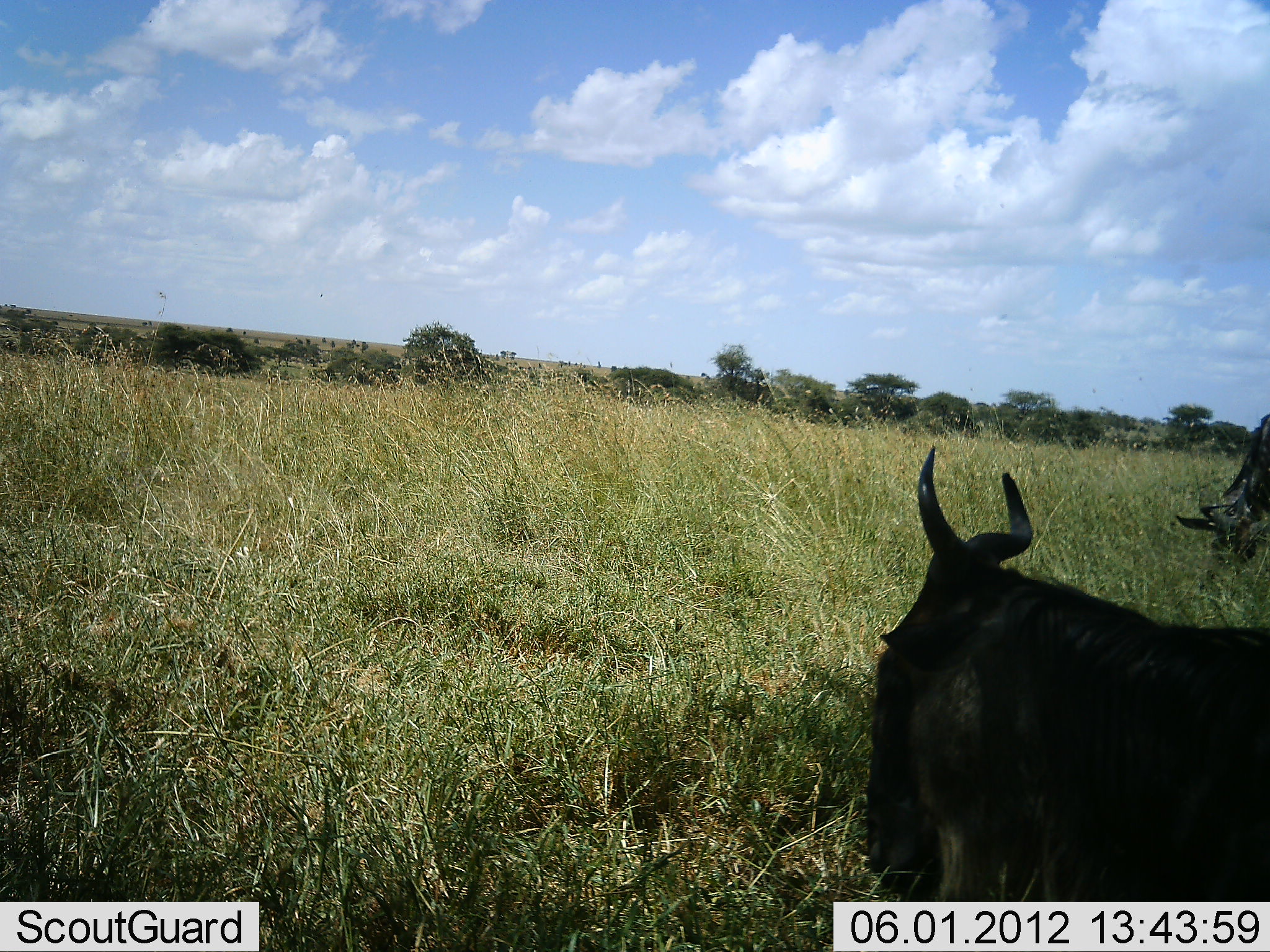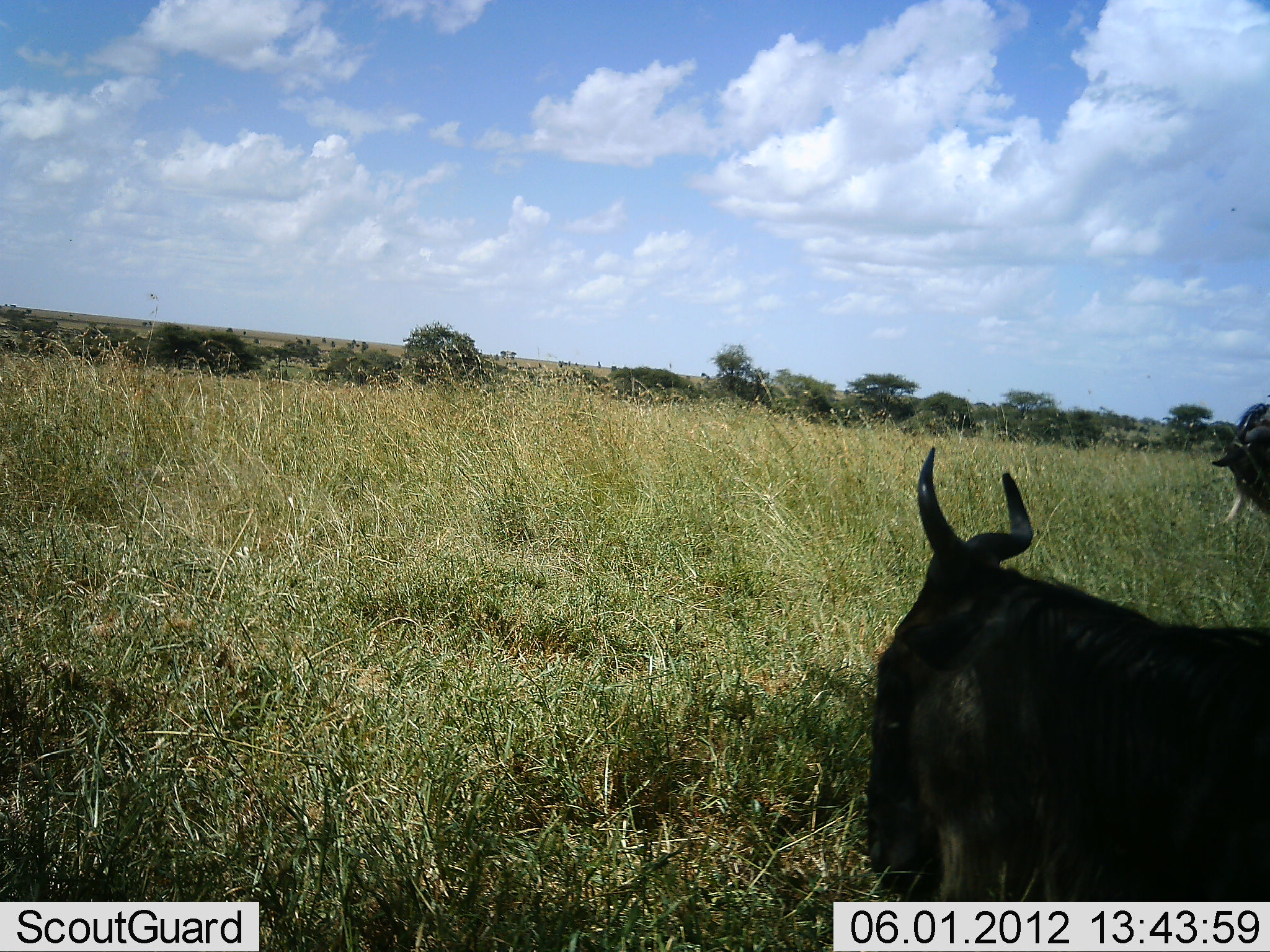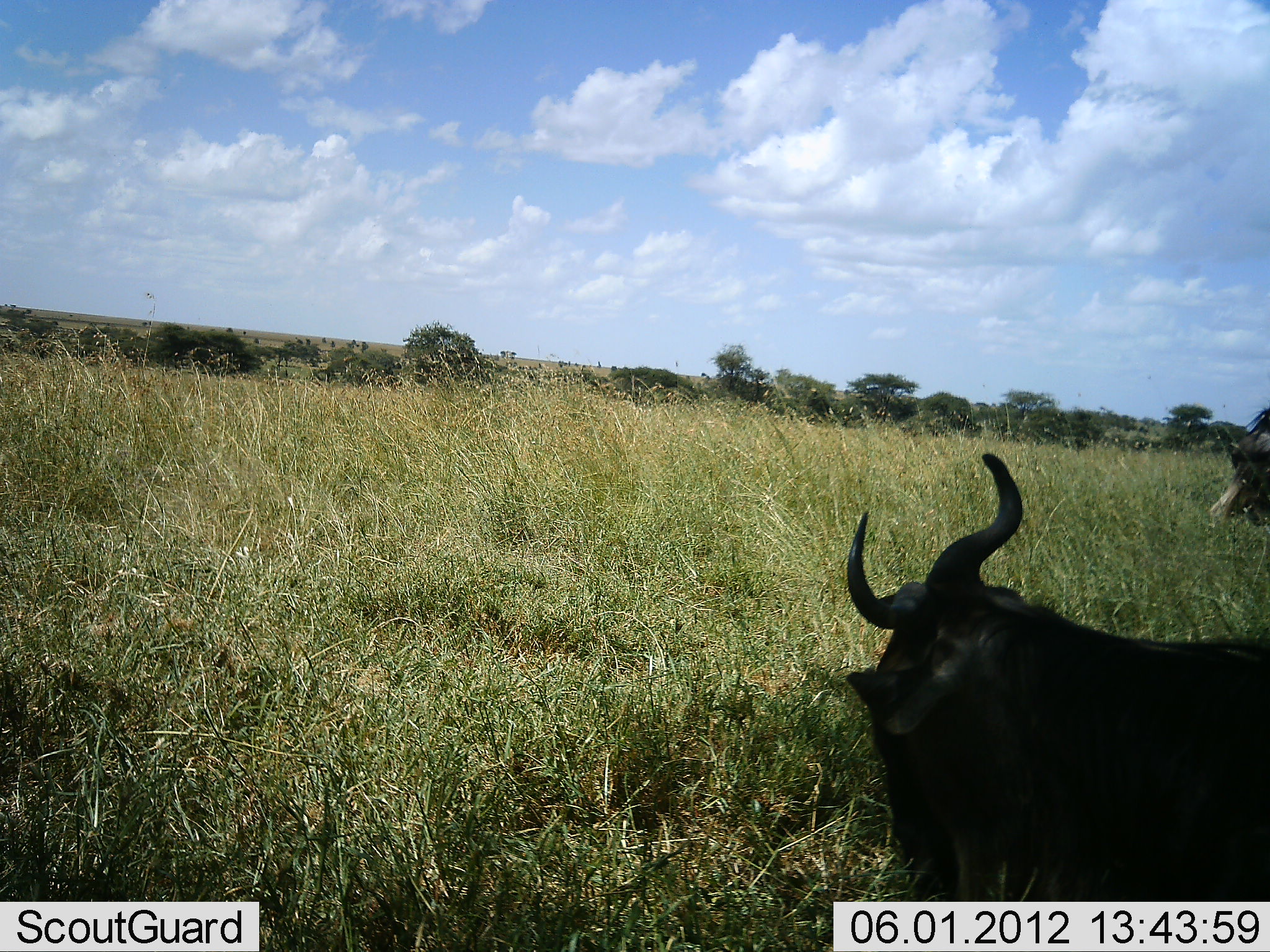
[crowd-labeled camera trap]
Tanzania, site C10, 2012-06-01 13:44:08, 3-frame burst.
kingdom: Animalia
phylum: Chordata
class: Mammalia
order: Artiodactyla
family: Bovidae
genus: Connochaetes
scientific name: Connochaetes taurinus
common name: blue wildebeest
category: wildebeest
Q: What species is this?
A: Wildebeest (blue wildebeest) (Connochaetes taurinus).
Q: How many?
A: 2.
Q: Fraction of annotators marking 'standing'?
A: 40%.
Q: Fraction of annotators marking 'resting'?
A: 60%.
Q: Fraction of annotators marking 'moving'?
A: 0%.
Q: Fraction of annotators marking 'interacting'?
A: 10%.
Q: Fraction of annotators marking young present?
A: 0%.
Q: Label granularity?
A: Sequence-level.